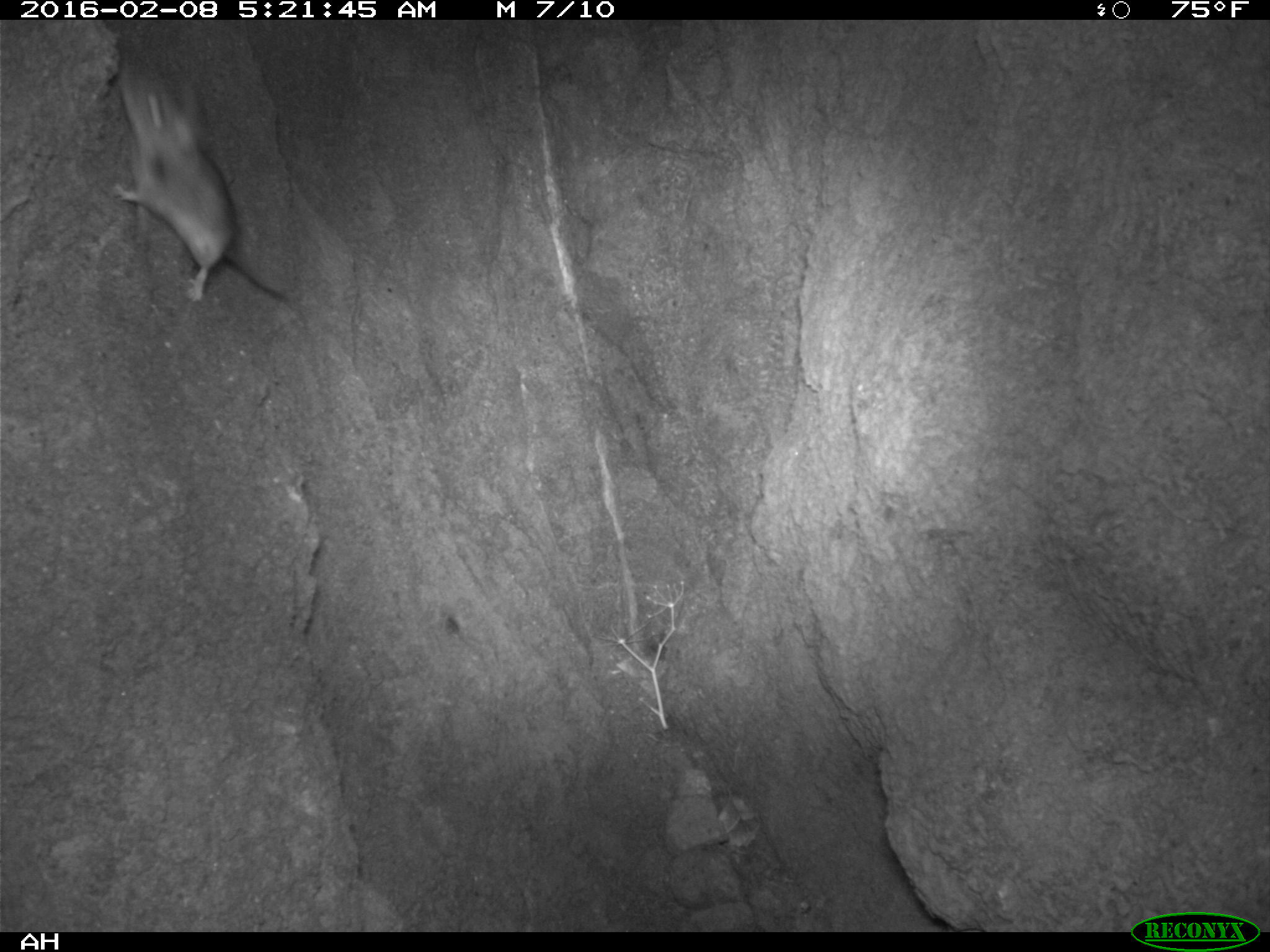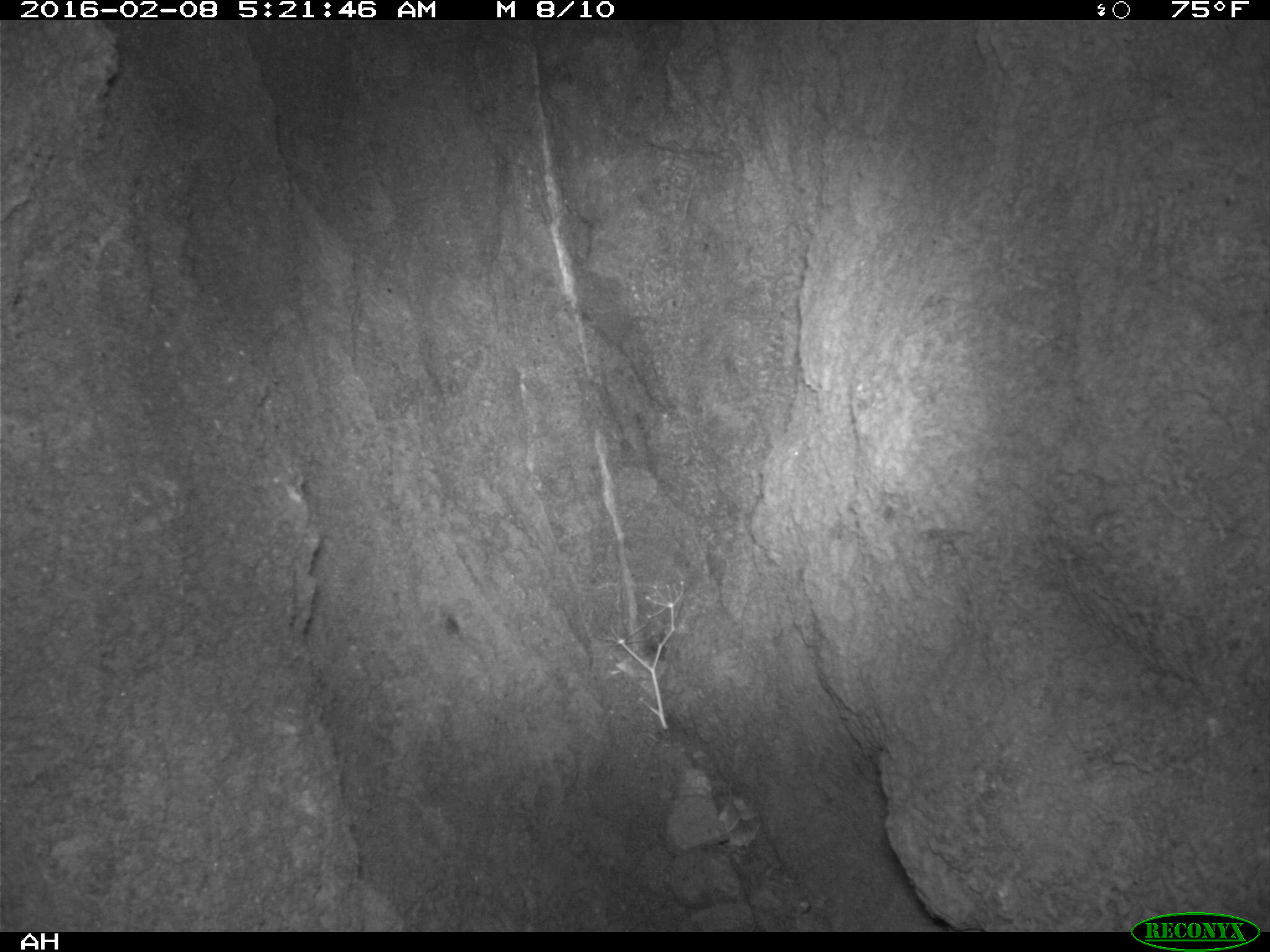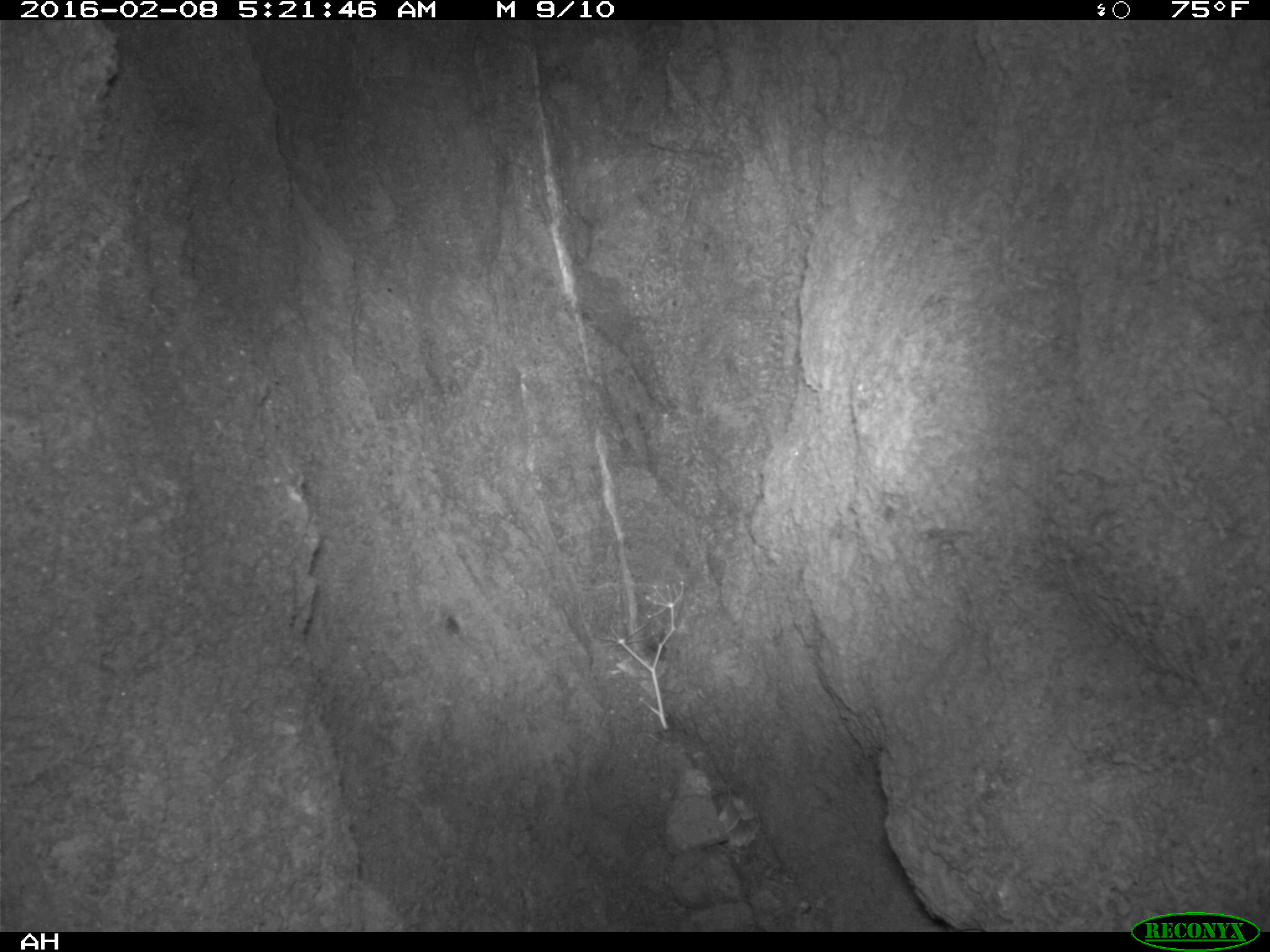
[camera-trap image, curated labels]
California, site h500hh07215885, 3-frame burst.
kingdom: Animalia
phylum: Chordata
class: Mammalia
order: Rodentia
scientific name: Rodentia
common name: rodent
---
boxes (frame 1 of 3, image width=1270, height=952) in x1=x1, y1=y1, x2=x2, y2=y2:
rodent: x1=109, y1=65, x2=285, y2=302